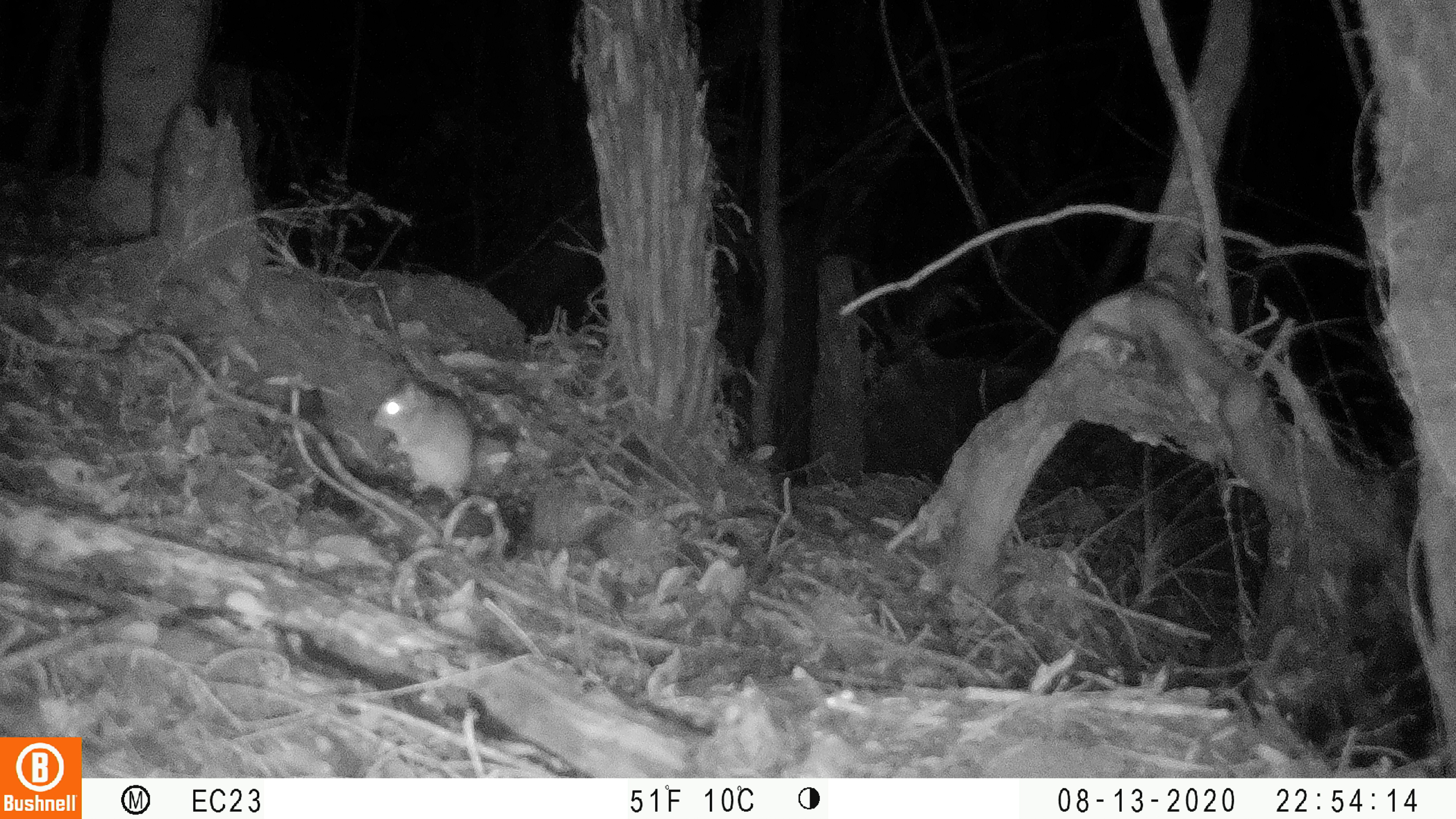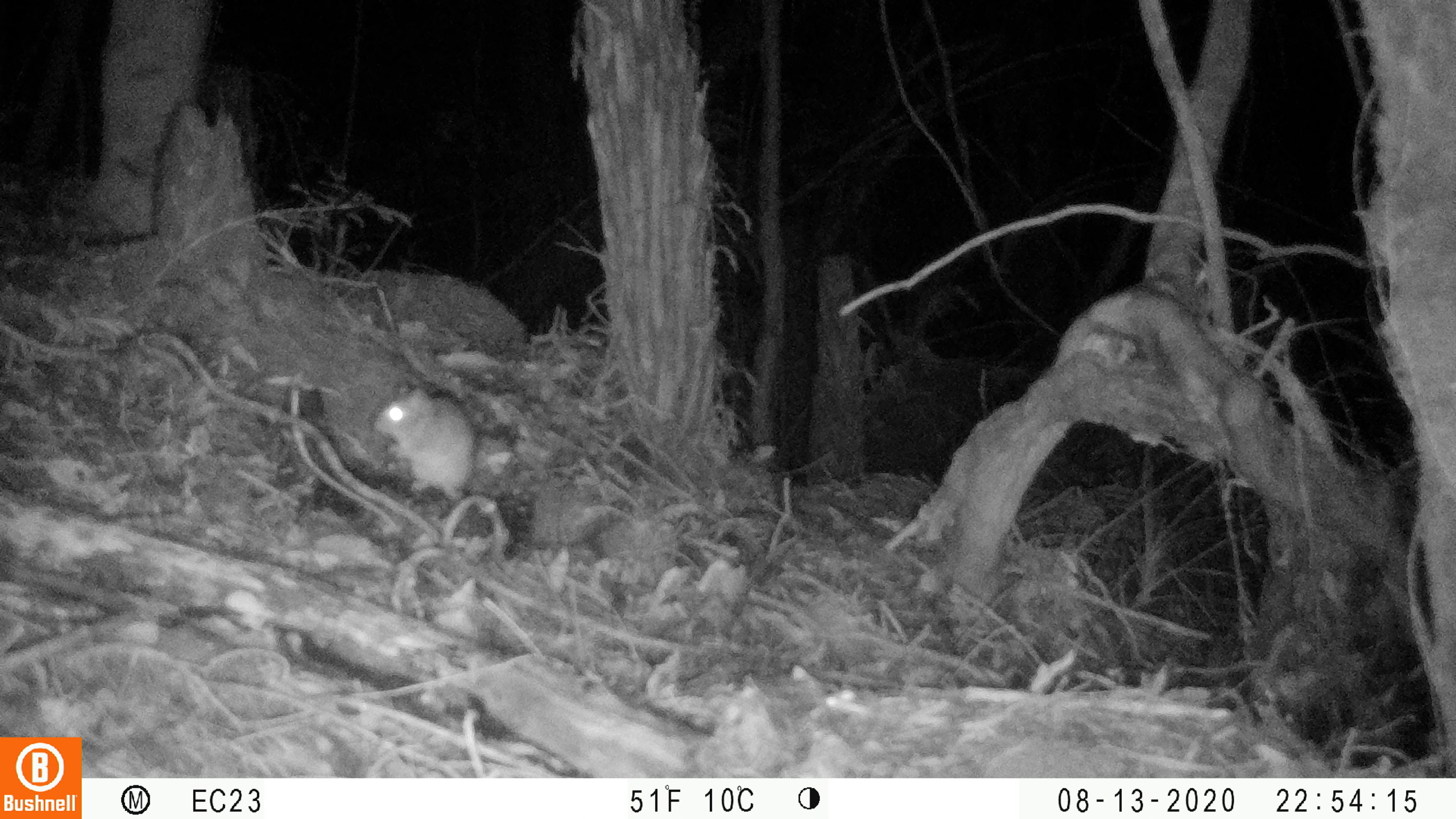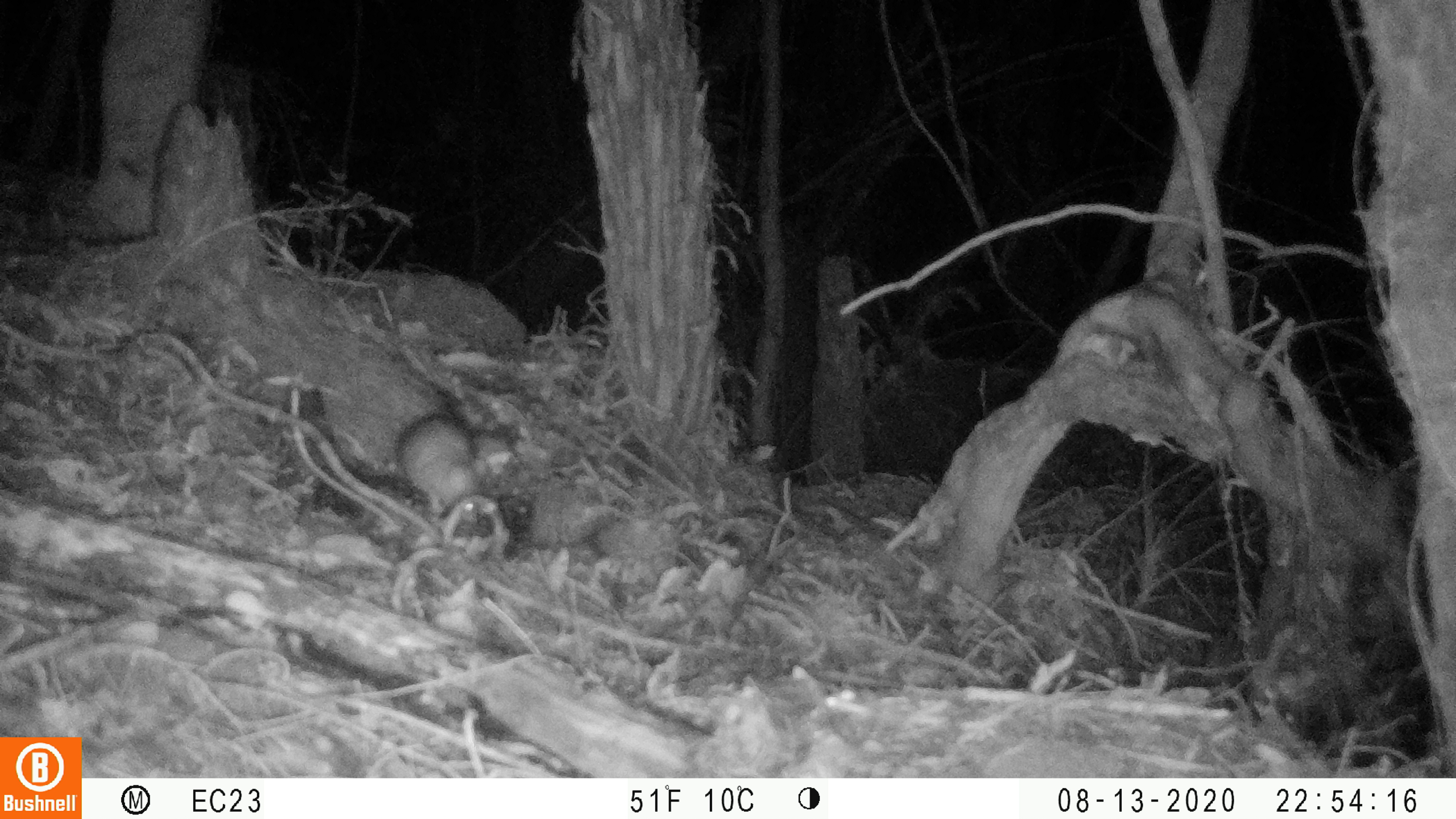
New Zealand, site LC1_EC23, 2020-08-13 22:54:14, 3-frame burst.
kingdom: Animalia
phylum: Chordata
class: Mammalia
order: Rodentia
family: Muridae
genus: Rattus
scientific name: Rattus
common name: rat